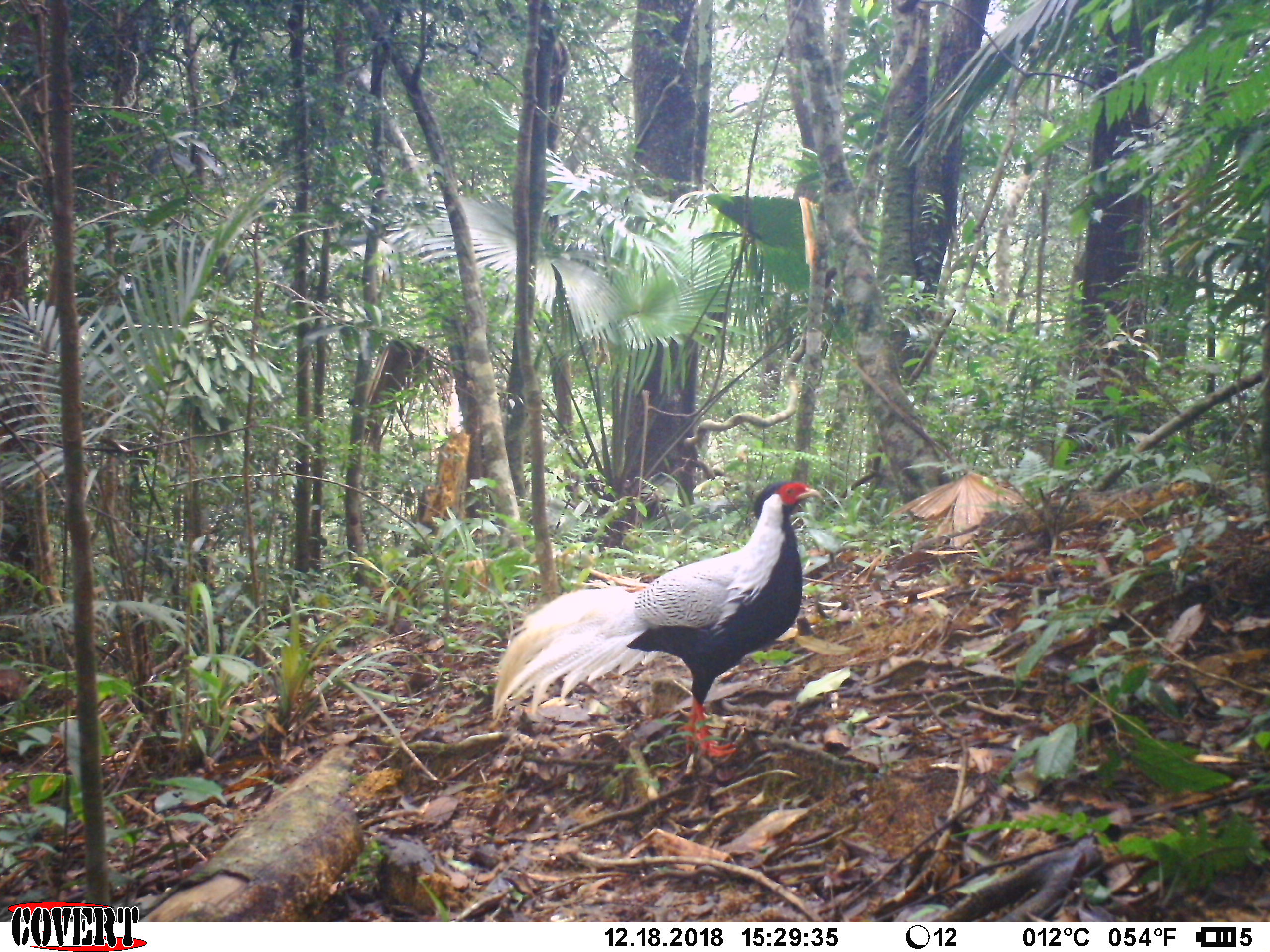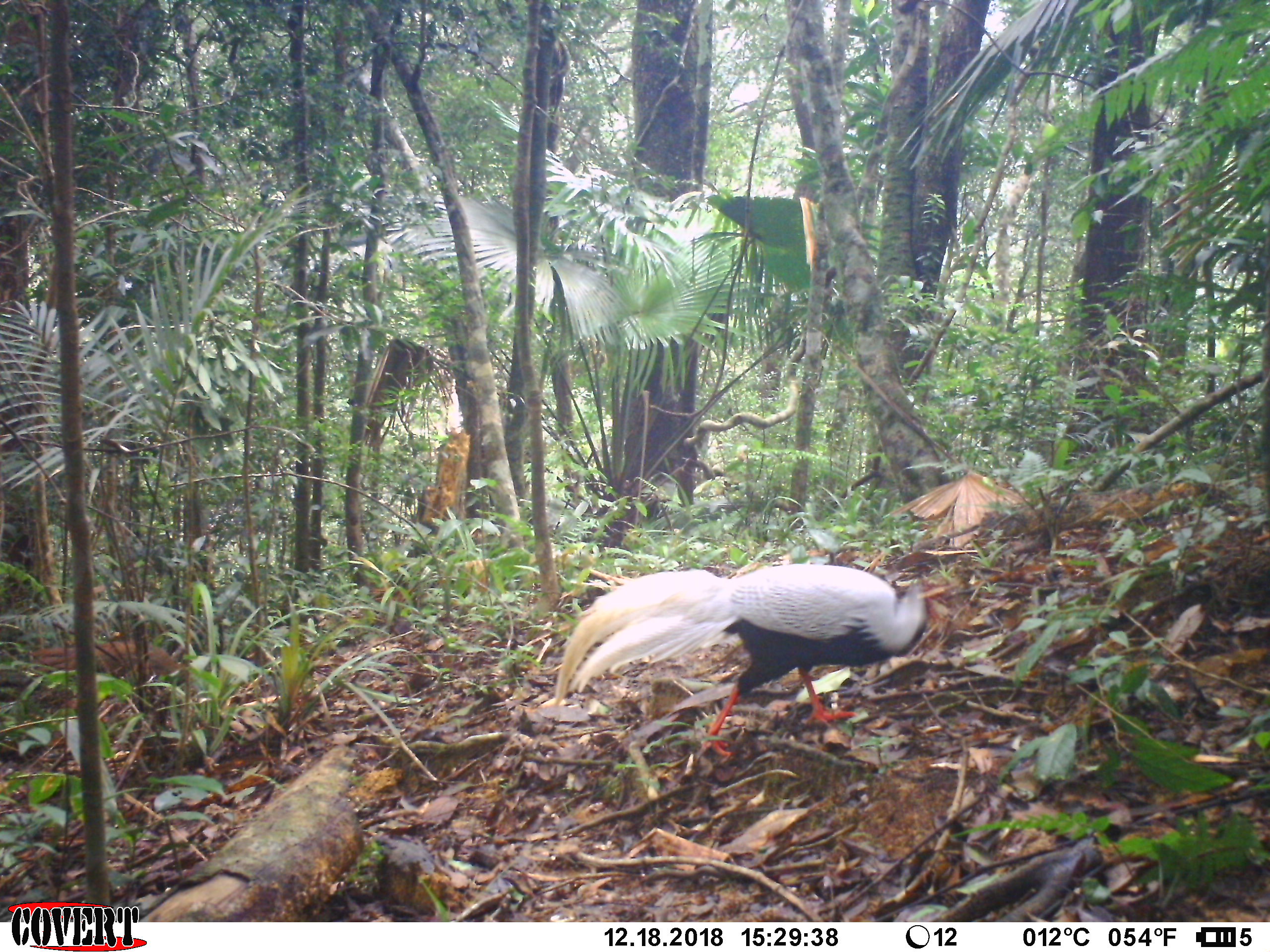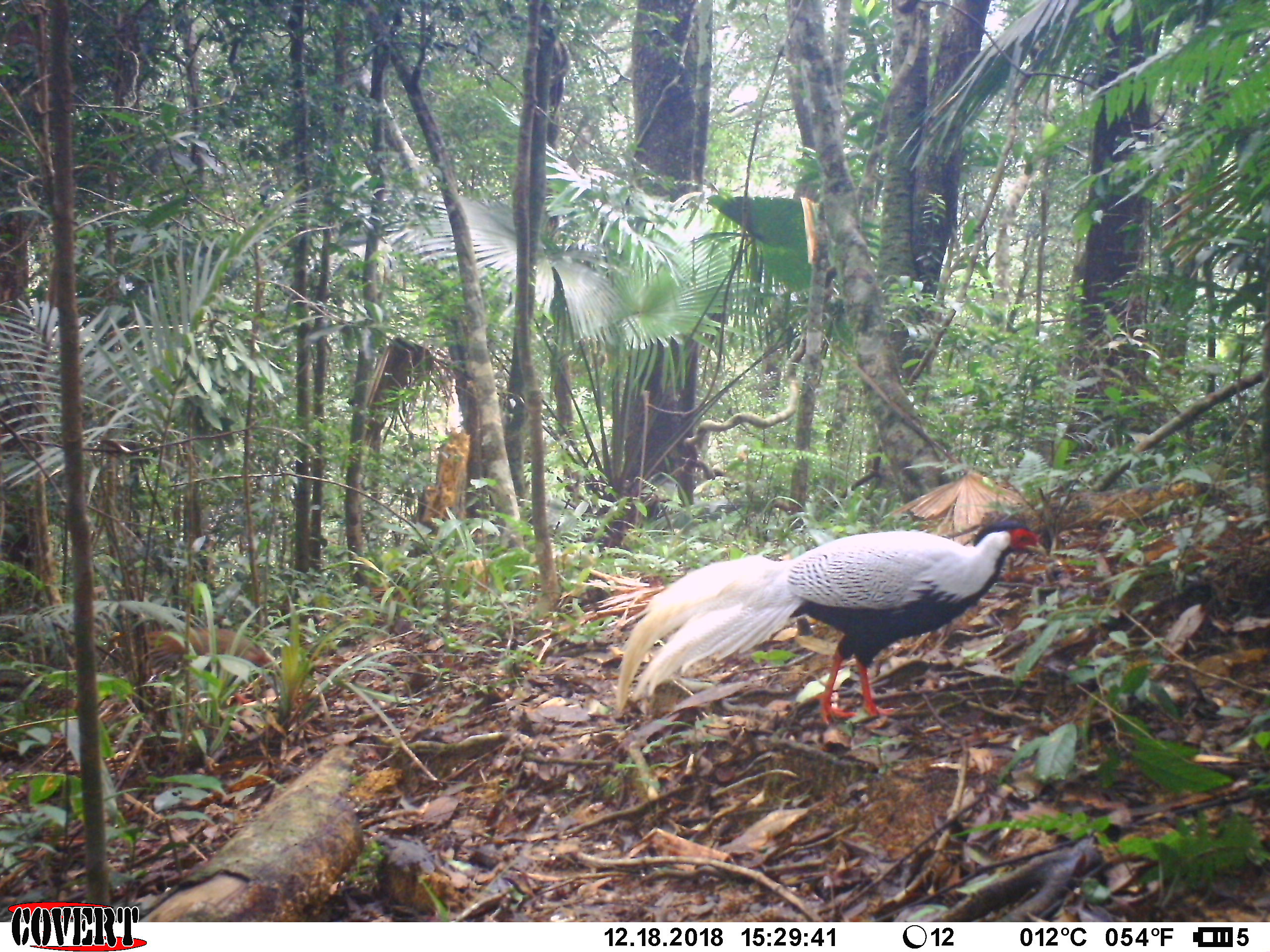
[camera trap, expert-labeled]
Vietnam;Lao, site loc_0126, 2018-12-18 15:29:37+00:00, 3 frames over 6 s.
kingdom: Animalia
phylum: Chordata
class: Aves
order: Galliformes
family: Phasianidae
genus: Lophura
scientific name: Lophura nycthemera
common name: silver pheasant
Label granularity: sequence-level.